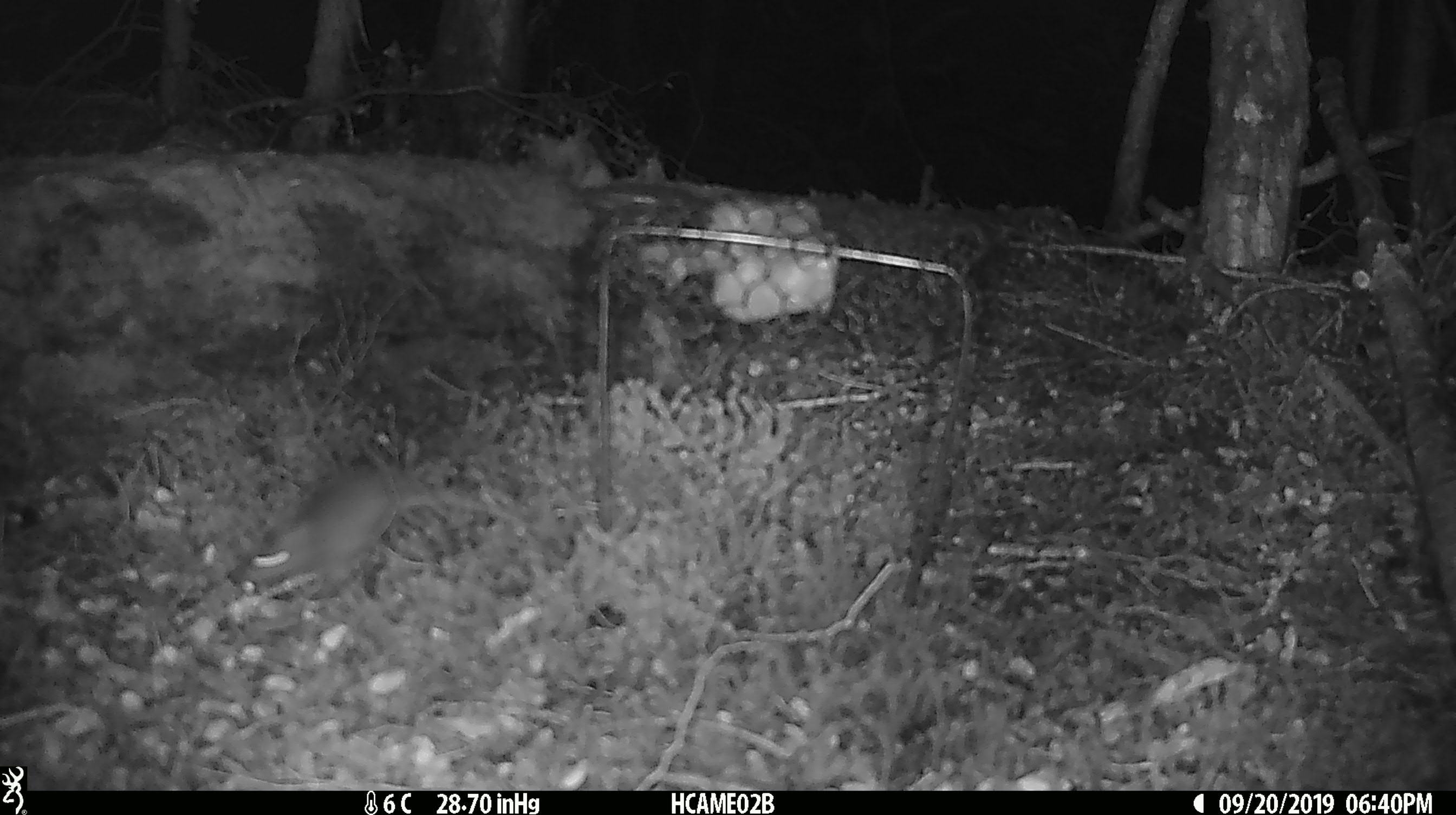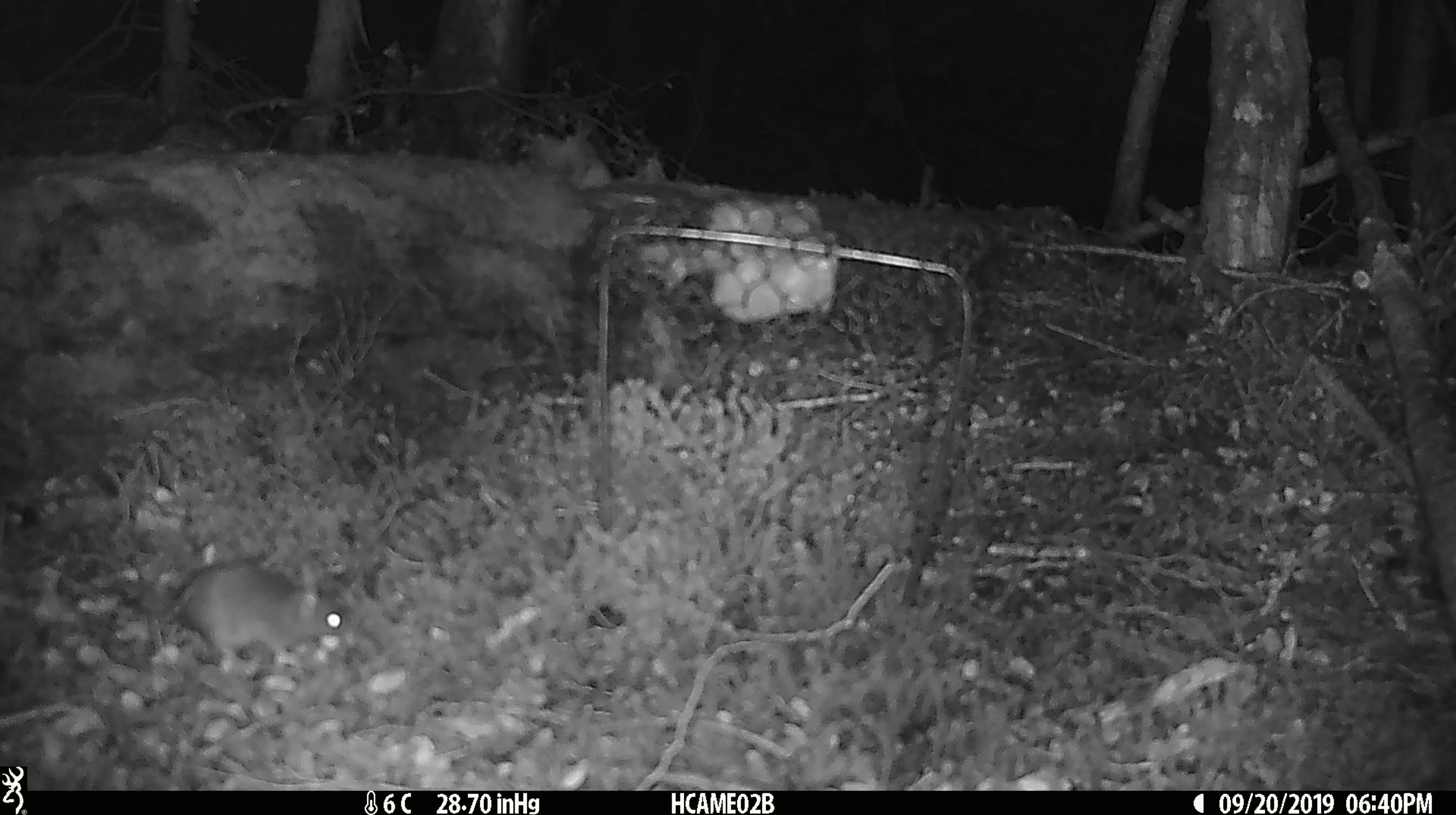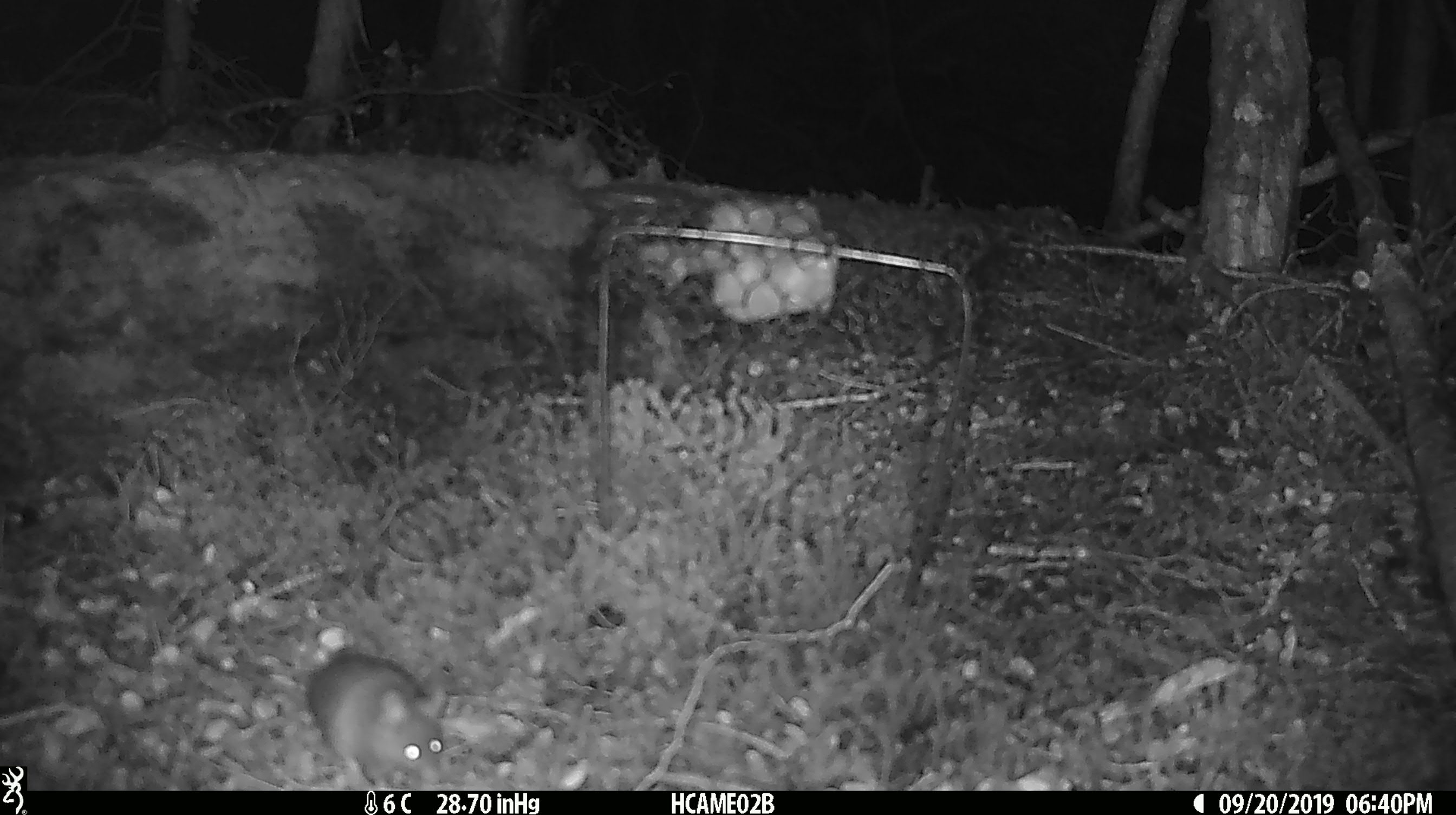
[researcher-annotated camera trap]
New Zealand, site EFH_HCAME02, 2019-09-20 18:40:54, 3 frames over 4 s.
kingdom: Animalia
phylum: Chordata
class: Mammalia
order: Rodentia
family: Muridae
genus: Mus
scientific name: Mus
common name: mouse